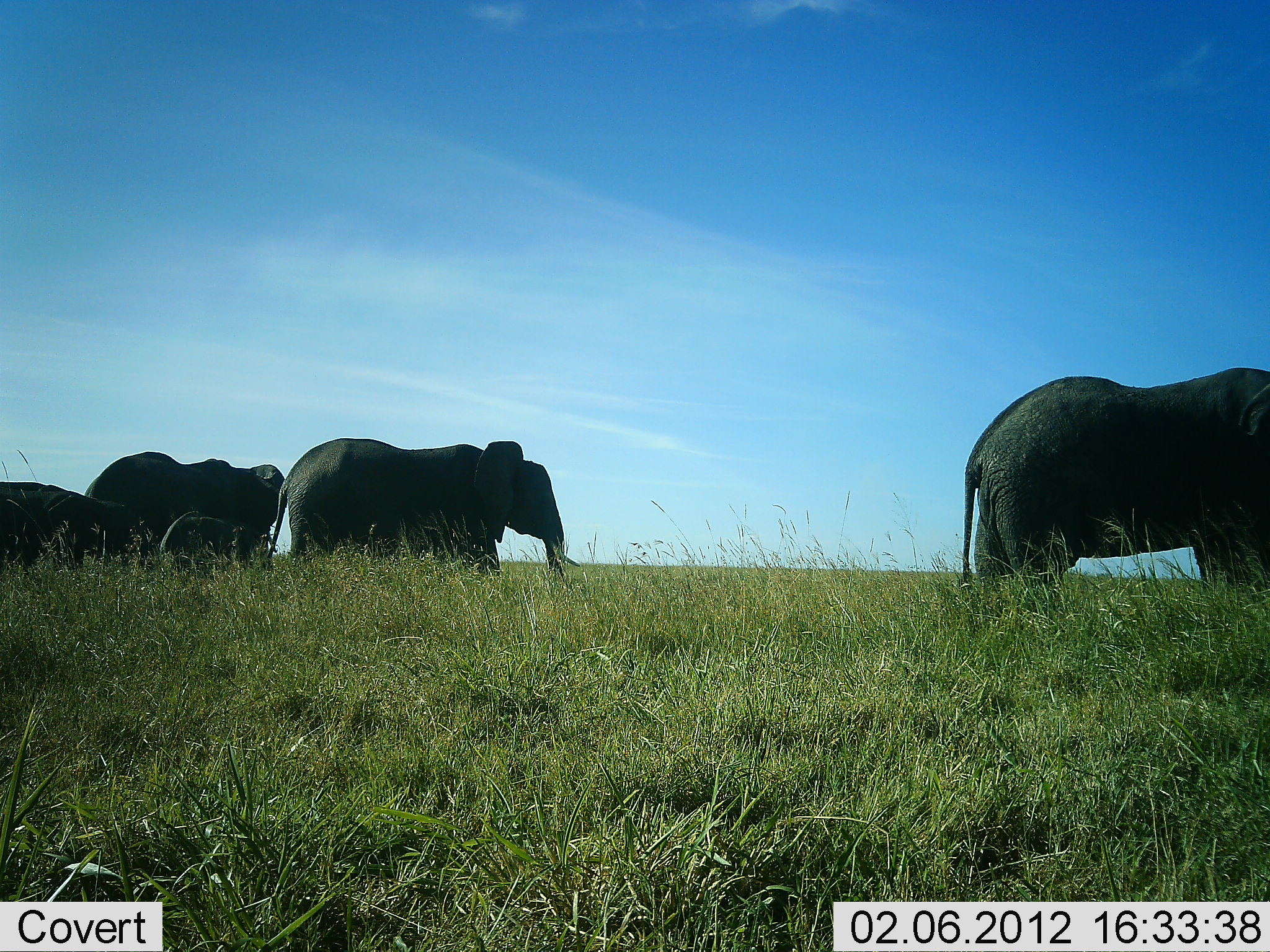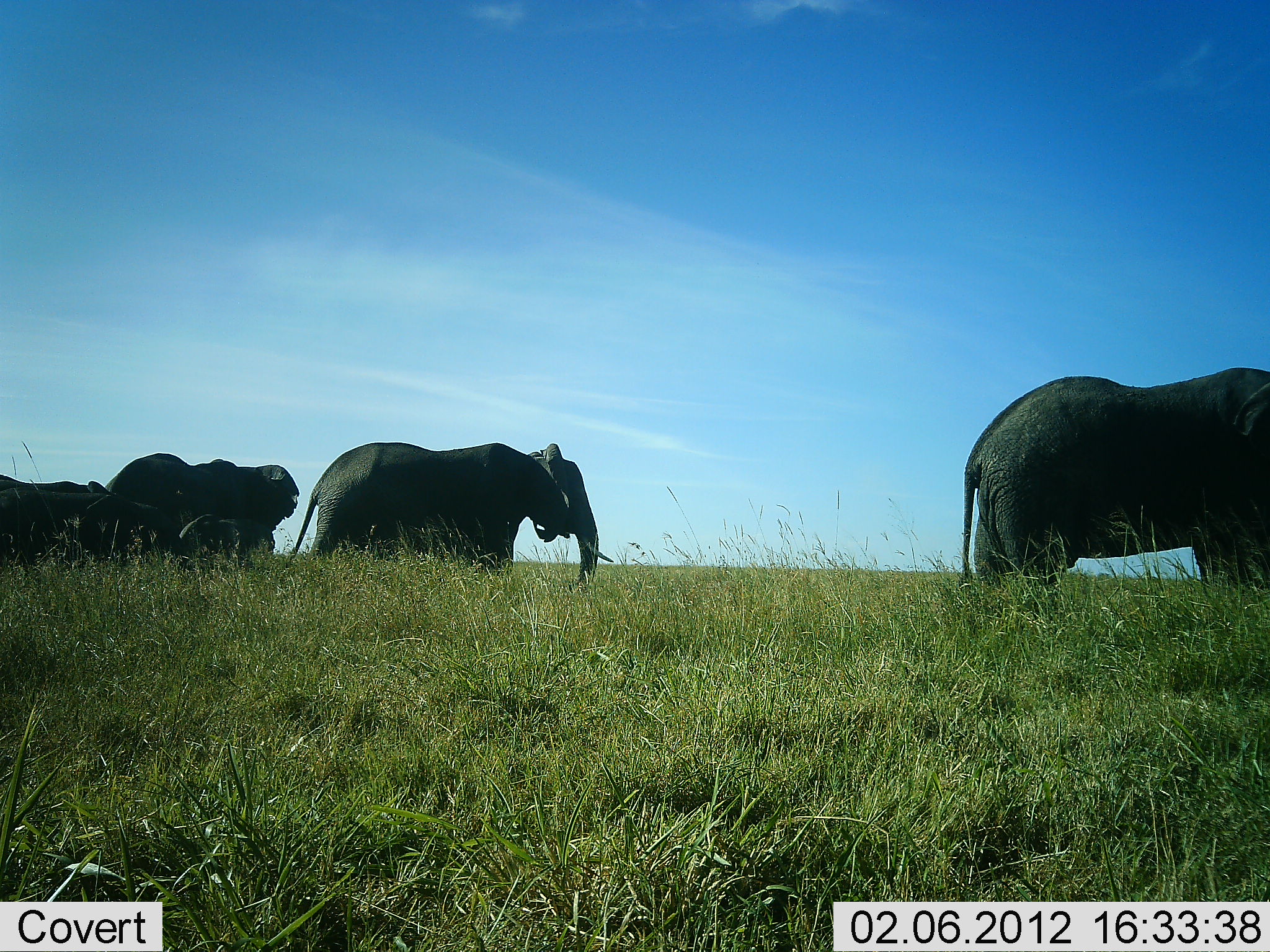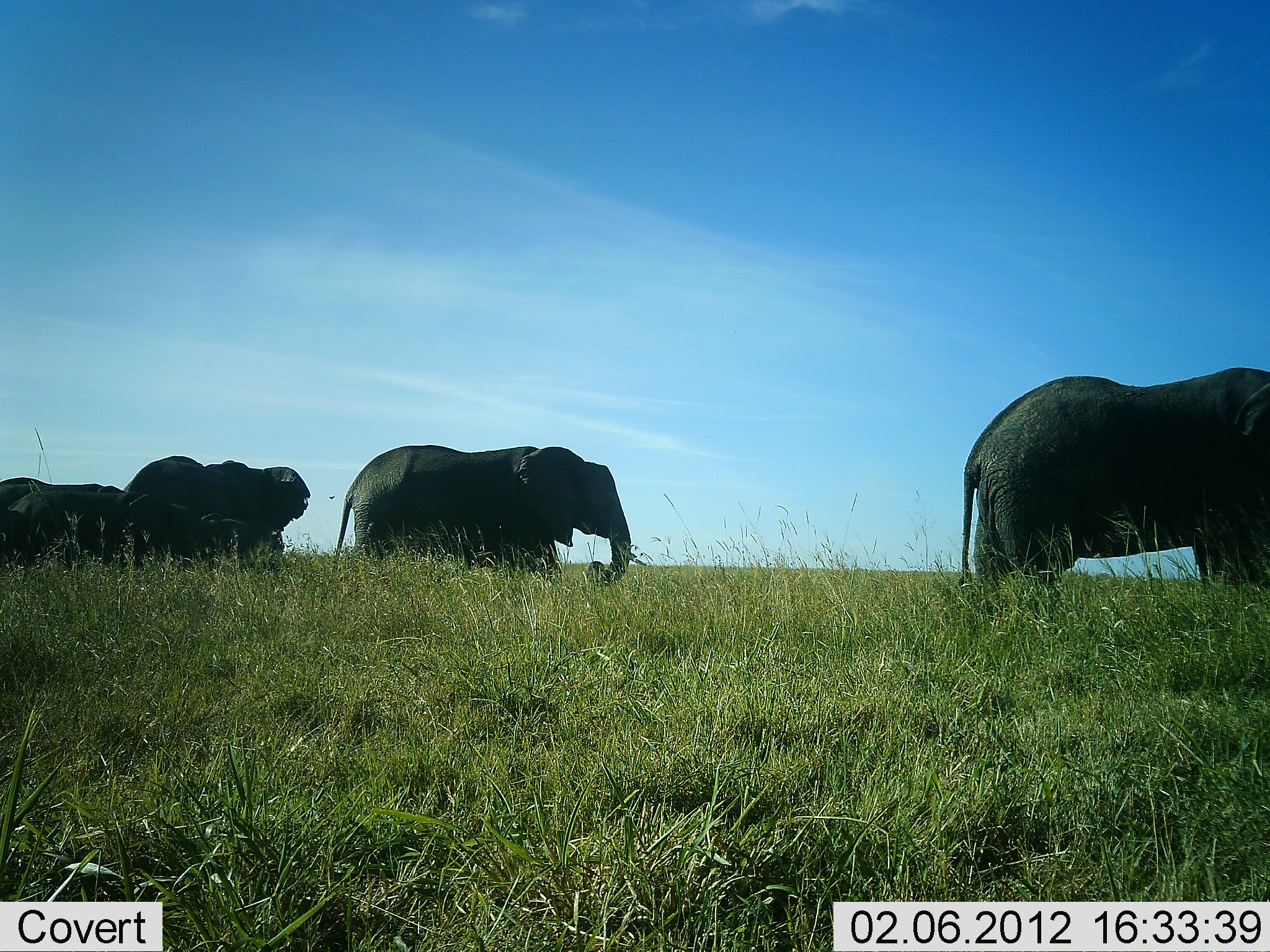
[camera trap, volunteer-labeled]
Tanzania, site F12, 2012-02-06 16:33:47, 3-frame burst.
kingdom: Animalia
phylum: Chordata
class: Mammalia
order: Proboscidea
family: Elephantidae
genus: Loxodonta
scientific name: Loxodonta africana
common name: african bush elephant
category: elephant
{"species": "elephant (african bush elephant) (Loxodonta africana)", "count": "5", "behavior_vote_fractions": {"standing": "47%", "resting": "6%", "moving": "94%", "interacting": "0%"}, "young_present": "35%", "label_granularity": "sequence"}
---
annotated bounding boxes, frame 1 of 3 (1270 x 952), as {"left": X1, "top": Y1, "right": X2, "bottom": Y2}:
animal: {"left": 958, "top": 362, "right": 1269, "bottom": 608}; {"left": 264, "top": 436, "right": 580, "bottom": 593}; {"left": 80, "top": 449, "right": 287, "bottom": 573}; {"left": 0, "top": 480, "right": 144, "bottom": 573}; {"left": 156, "top": 510, "right": 262, "bottom": 568}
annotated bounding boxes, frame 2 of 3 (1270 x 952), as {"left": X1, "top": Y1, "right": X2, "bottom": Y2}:
animal: {"left": 959, "top": 364, "right": 1268, "bottom": 606}; {"left": 291, "top": 439, "right": 614, "bottom": 589}; {"left": 104, "top": 449, "right": 301, "bottom": 562}; {"left": 1, "top": 484, "right": 181, "bottom": 564}; {"left": 0, "top": 472, "right": 109, "bottom": 500}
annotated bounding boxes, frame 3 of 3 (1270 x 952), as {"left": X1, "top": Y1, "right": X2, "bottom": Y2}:
animal: {"left": 956, "top": 363, "right": 1270, "bottom": 605}; {"left": 331, "top": 443, "right": 640, "bottom": 588}; {"left": 122, "top": 454, "right": 311, "bottom": 565}; {"left": 3, "top": 492, "right": 135, "bottom": 567}; {"left": 117, "top": 495, "right": 249, "bottom": 567}; {"left": 1, "top": 475, "right": 128, "bottom": 508}